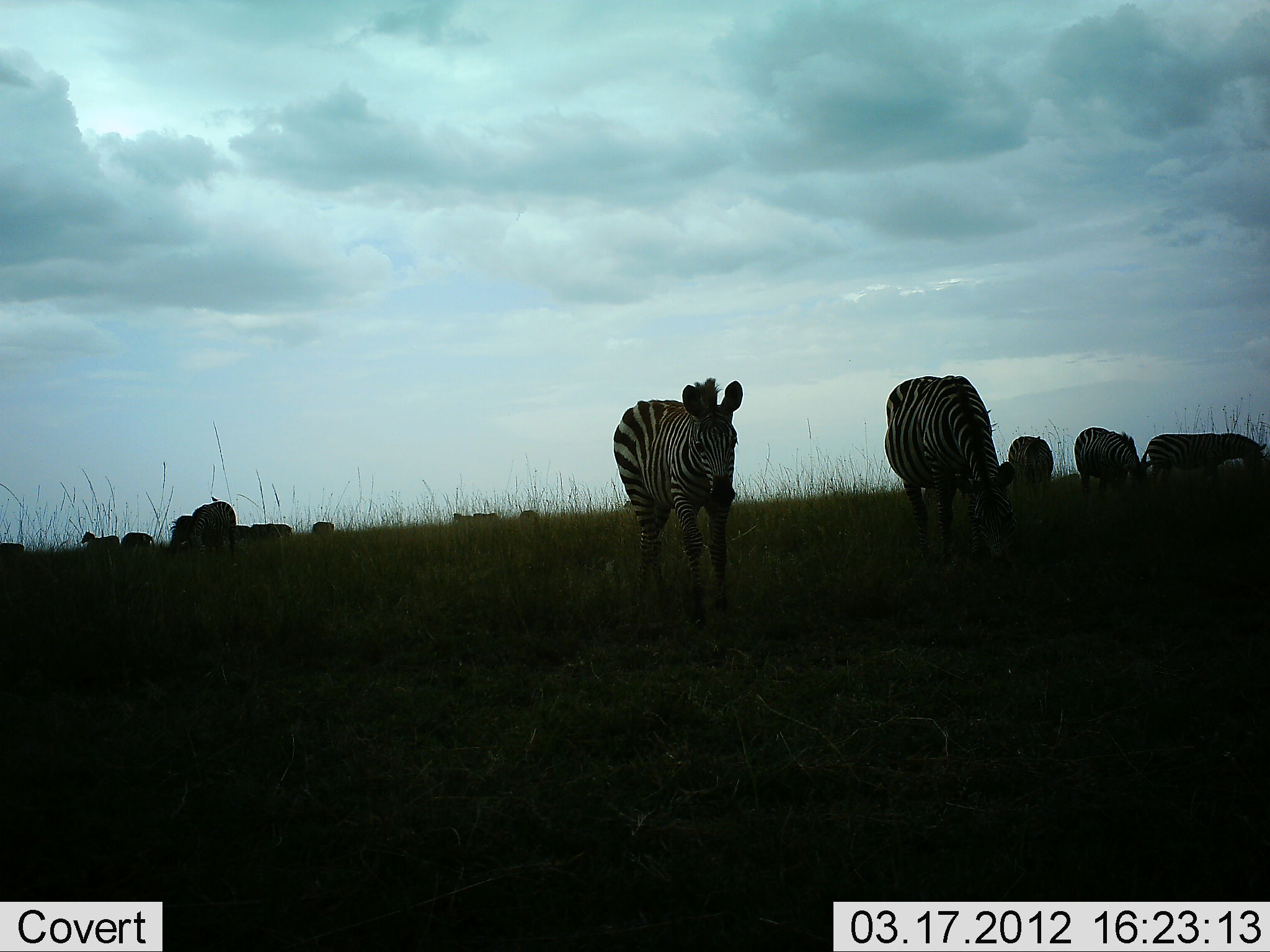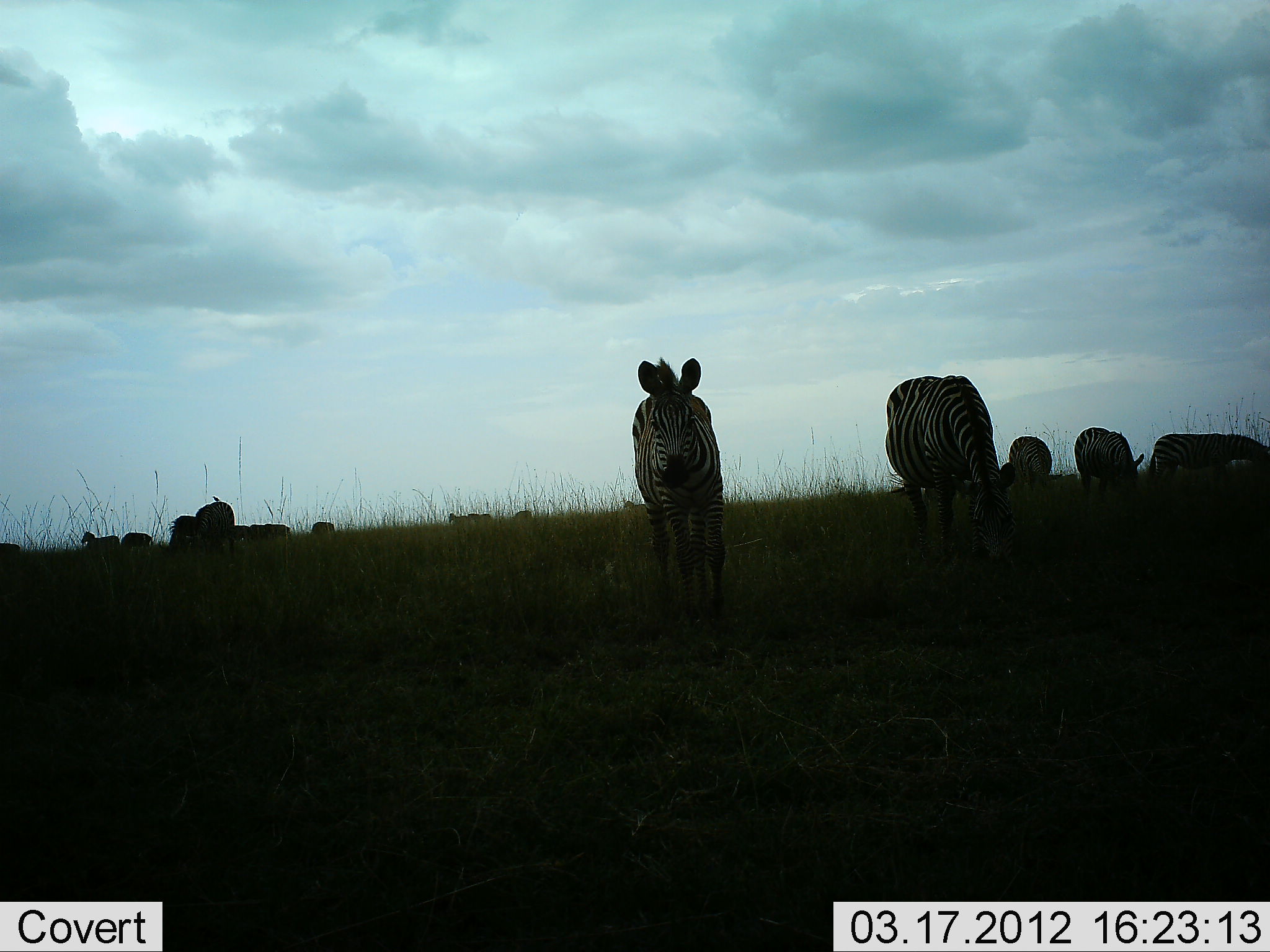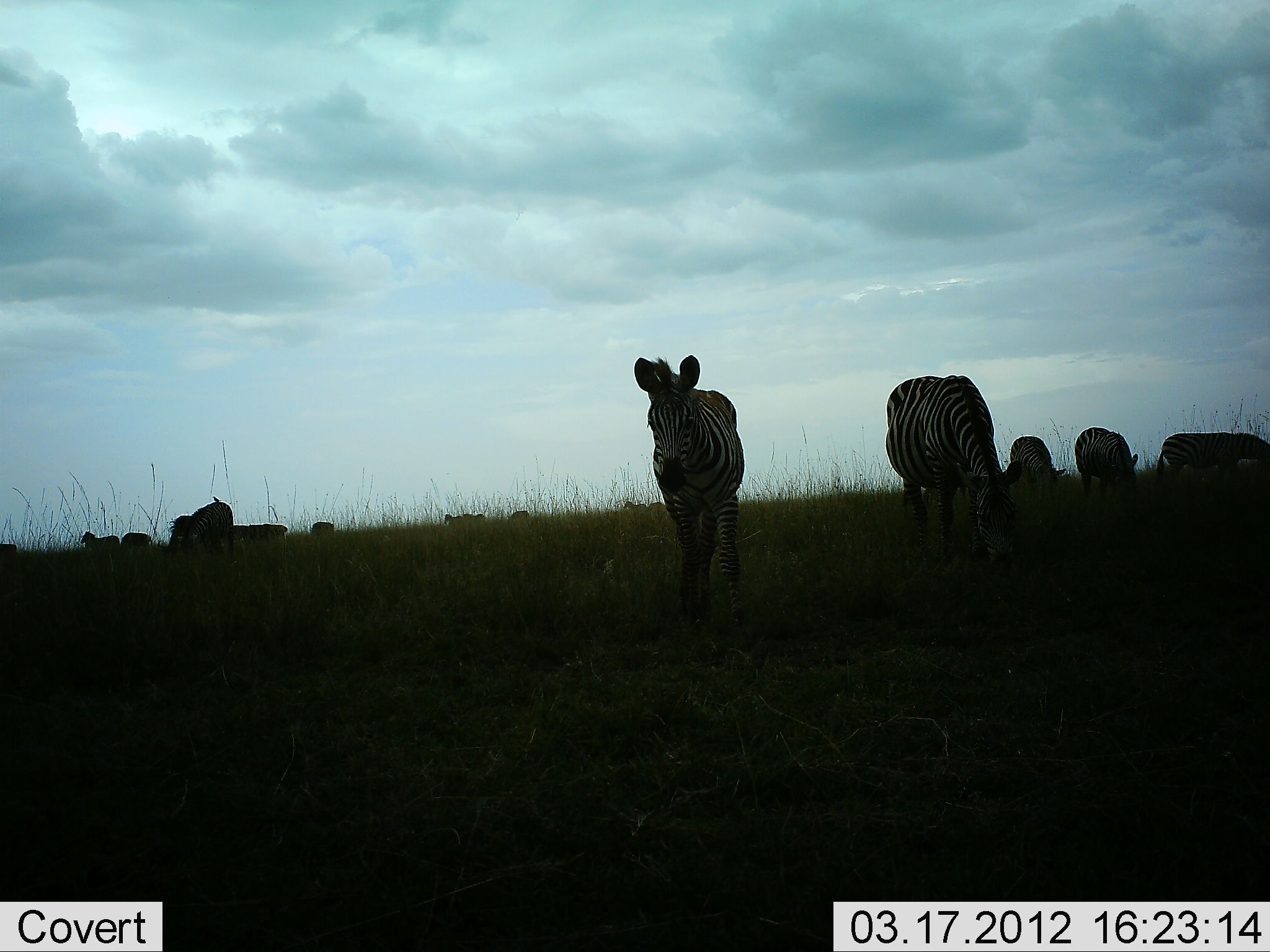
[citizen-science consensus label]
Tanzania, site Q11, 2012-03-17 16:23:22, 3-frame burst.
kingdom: Animalia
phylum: Chordata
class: Mammalia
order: Perissodactyla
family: Equidae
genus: Equus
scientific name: Equus quagga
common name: plains zebra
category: zebra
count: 11-50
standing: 74%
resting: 4%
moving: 26%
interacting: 4%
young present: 4%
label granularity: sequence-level